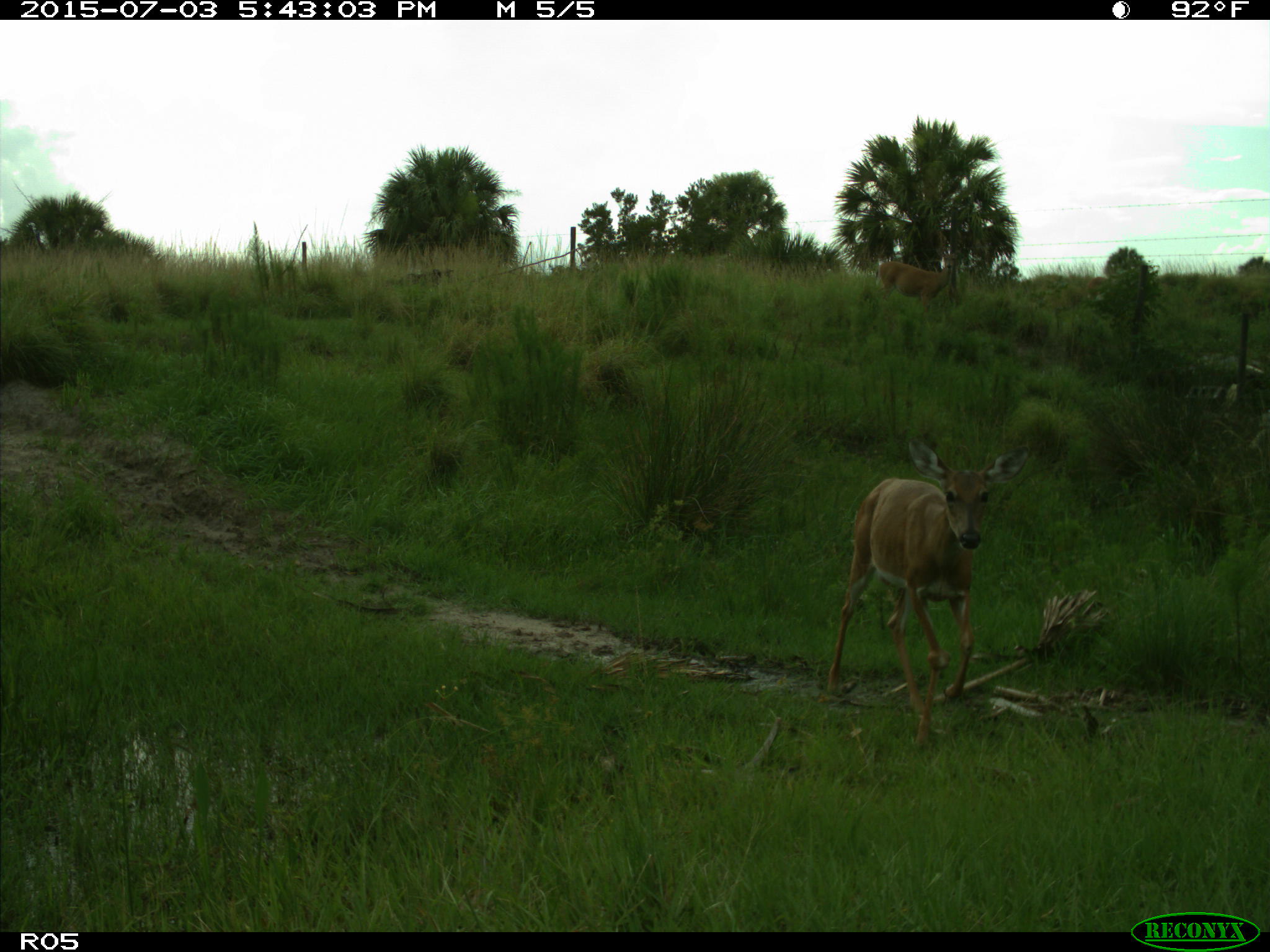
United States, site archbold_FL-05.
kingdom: Animalia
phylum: Chordata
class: Mammalia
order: Artiodactyla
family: Cervidae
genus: Odocoileus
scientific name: Odocoileus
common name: deer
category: unidentified deer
Unidentified deer (deer) (Odocoileus).